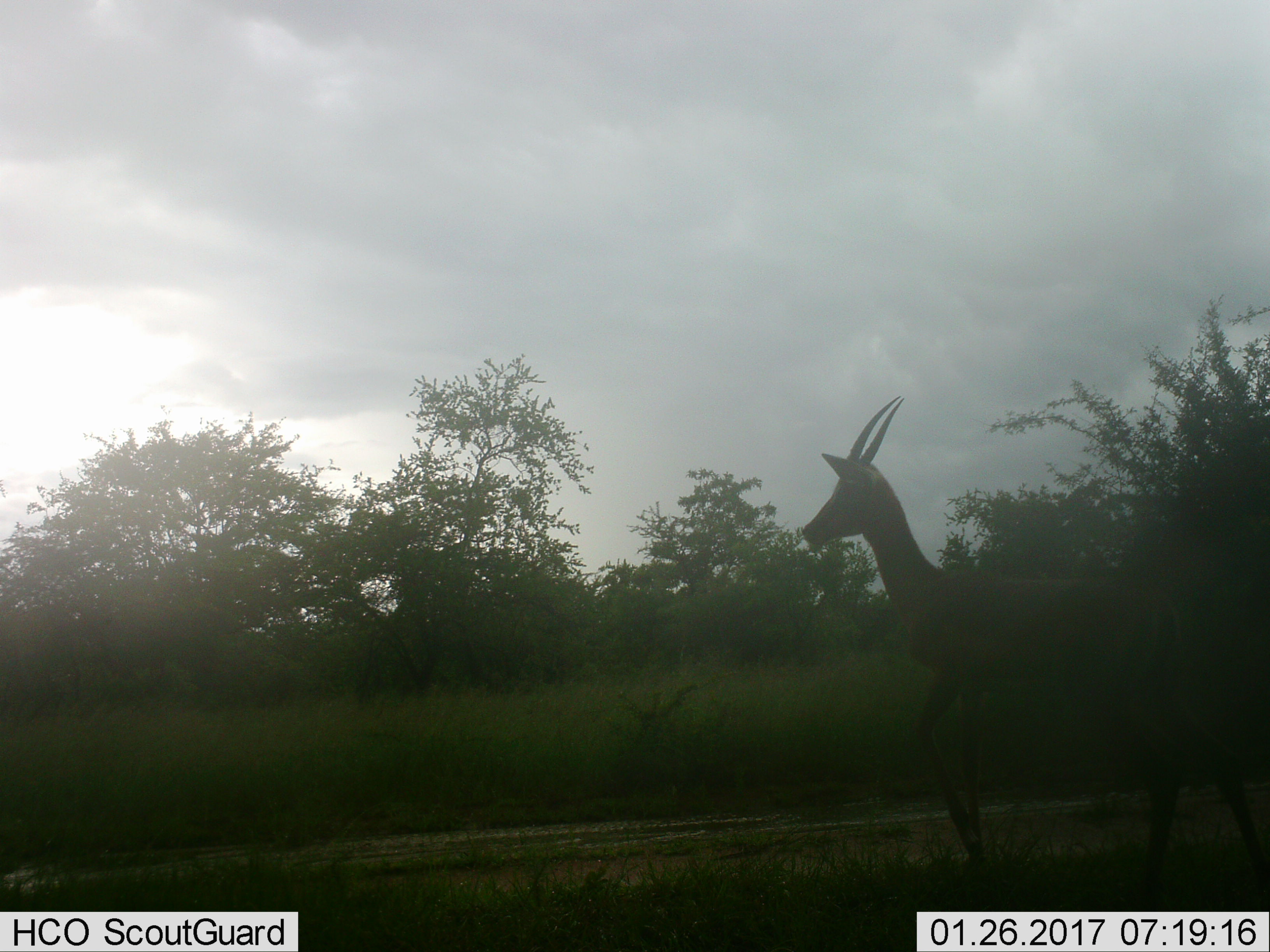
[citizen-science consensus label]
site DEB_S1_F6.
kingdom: Animalia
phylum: Chordata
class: Mammalia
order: Artiodactyla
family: Bovidae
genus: Aepyceros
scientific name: Aepyceros melampus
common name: impala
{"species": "impala (Aepyceros melampus)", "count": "1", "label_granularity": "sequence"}